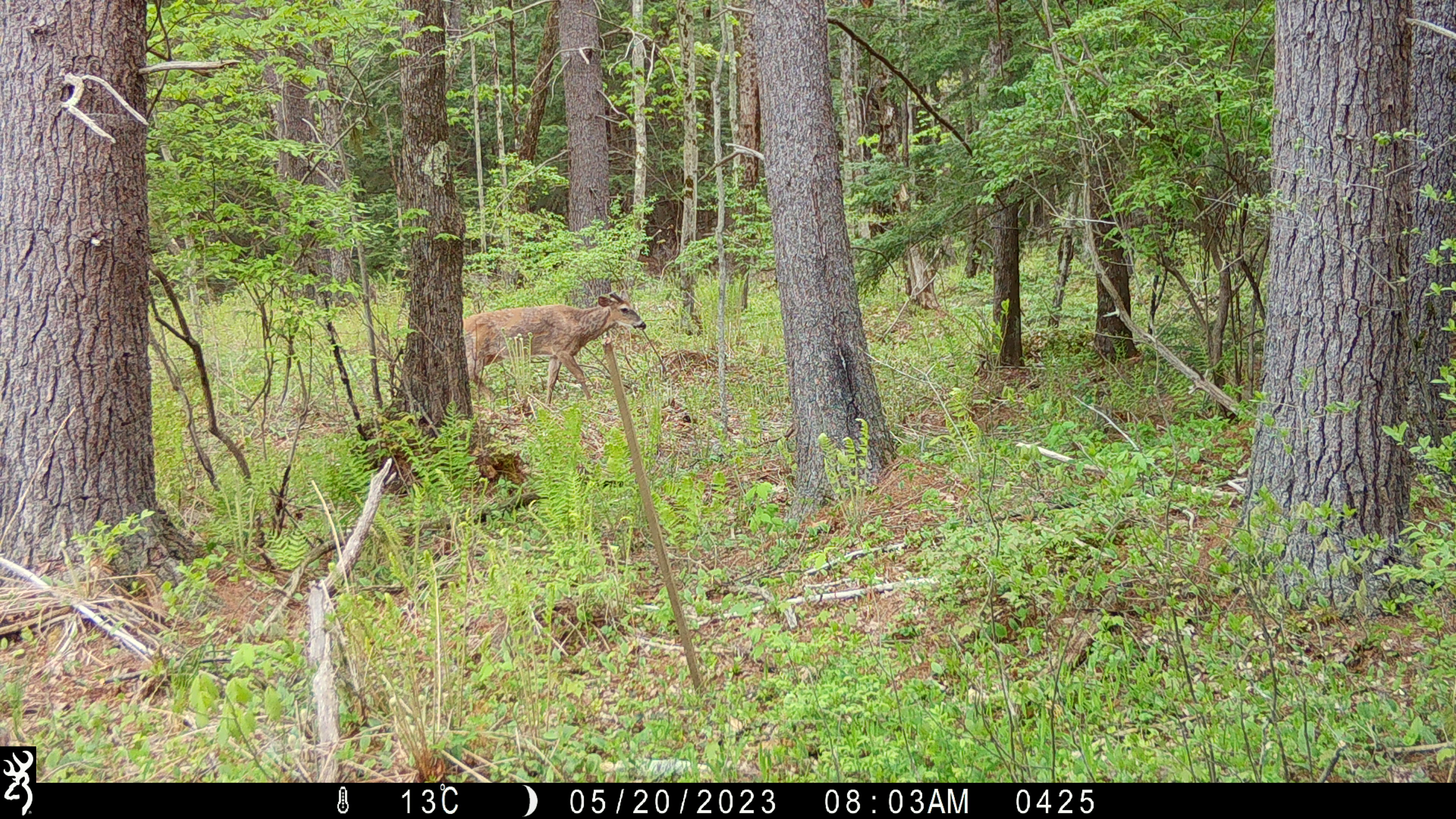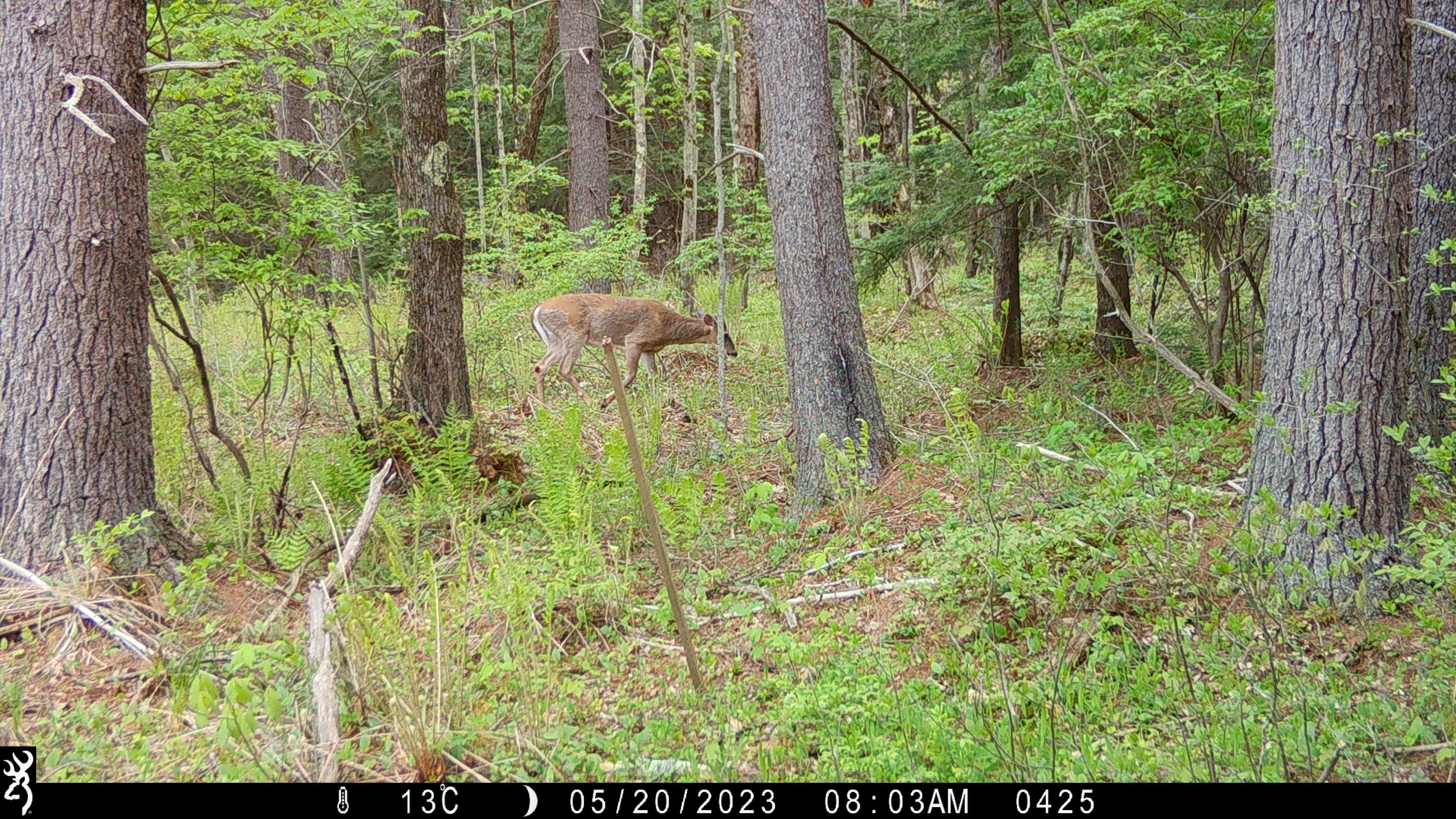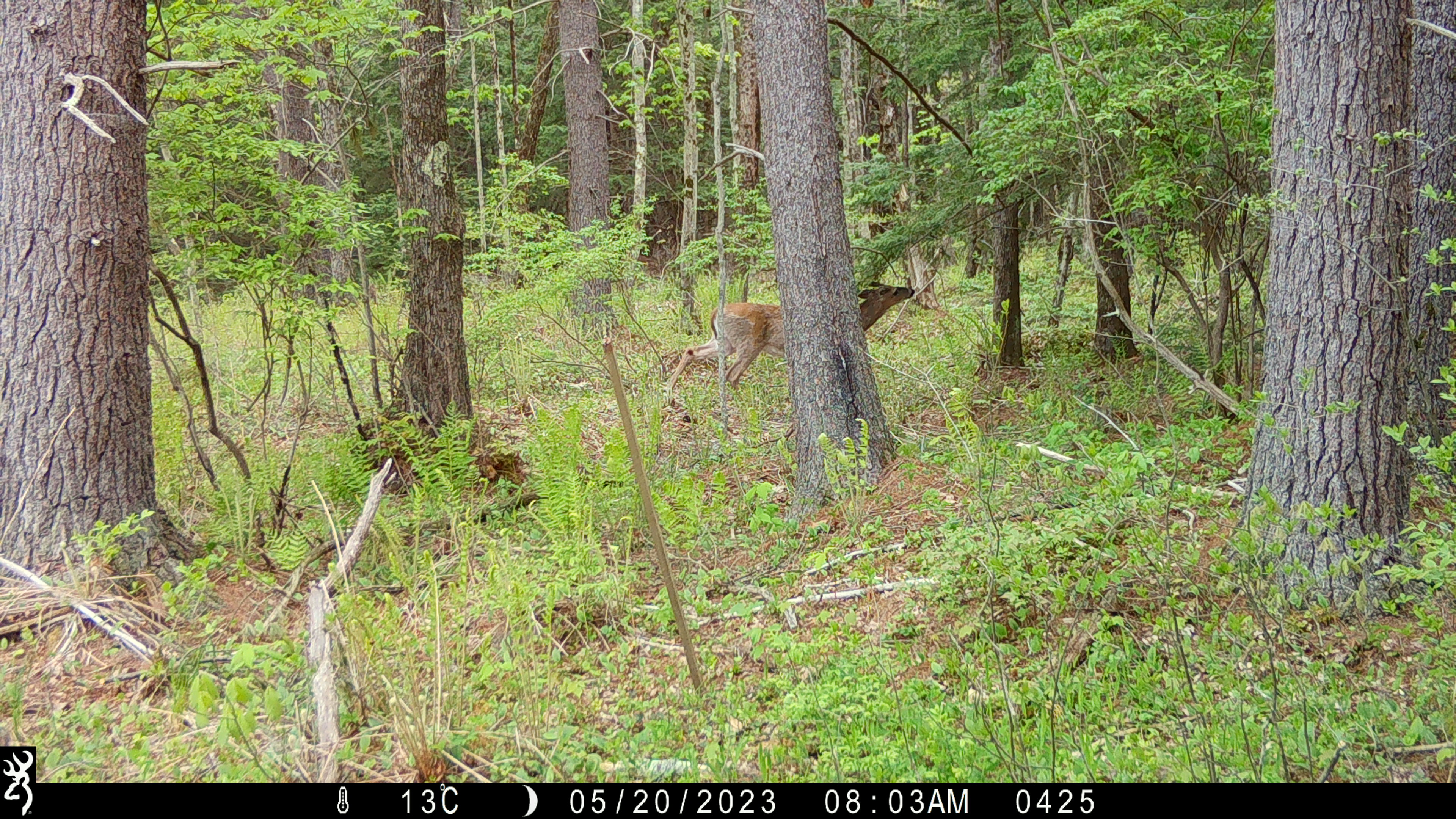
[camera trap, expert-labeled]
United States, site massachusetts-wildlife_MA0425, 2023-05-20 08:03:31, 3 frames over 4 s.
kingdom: Animalia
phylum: Chordata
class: Mammalia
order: Artiodactyla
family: Cervidae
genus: Odocoileus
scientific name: Odocoileus virginianus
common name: white-tailed deer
White-tailed deer (Odocoileus virginianus).